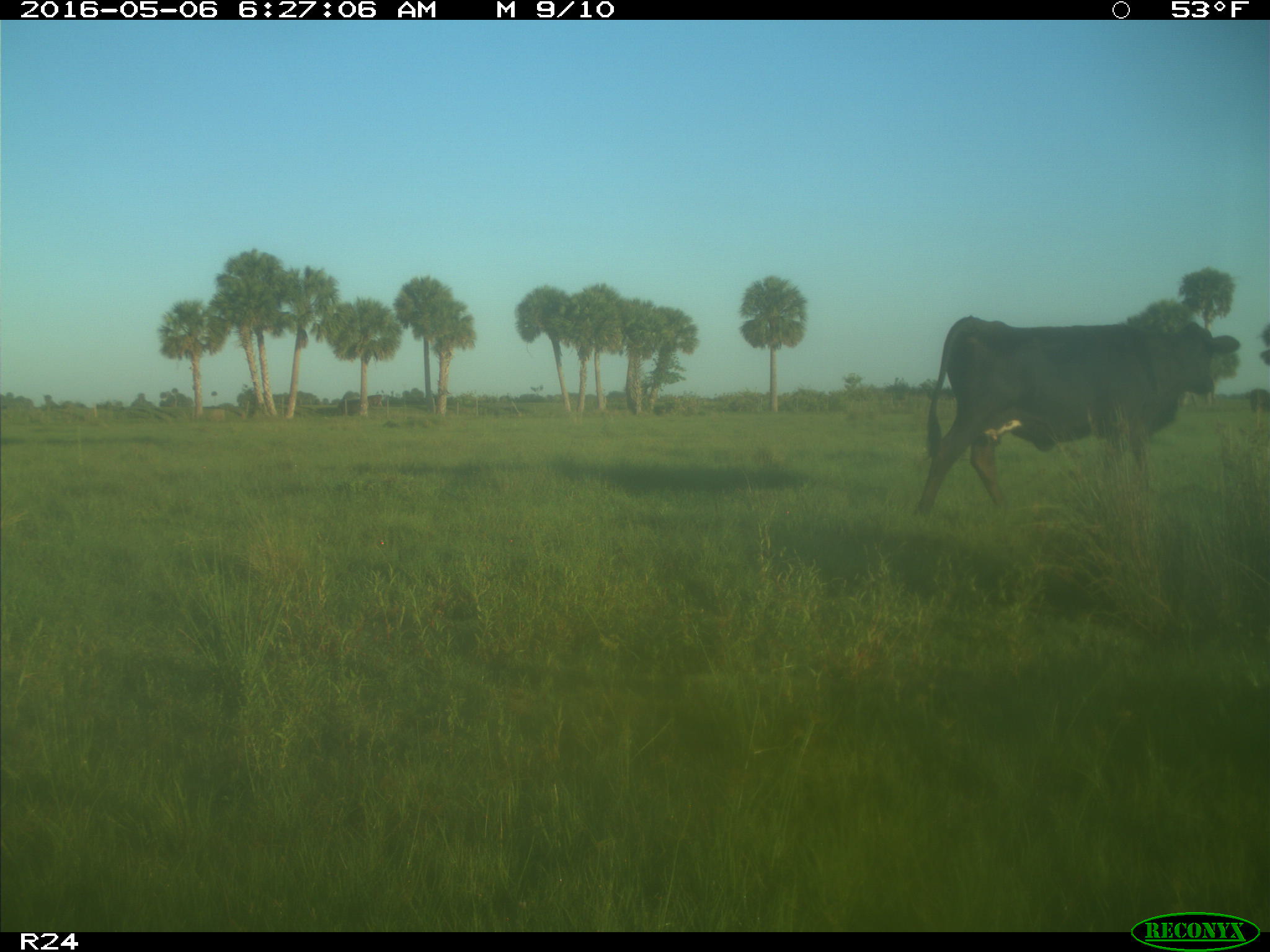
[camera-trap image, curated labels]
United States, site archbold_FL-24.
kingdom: Animalia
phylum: Chordata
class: Mammalia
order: Artiodactyla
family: Bovidae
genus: Bos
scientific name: Bos taurus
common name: domestic cow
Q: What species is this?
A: Bos taurus (domestic cow).